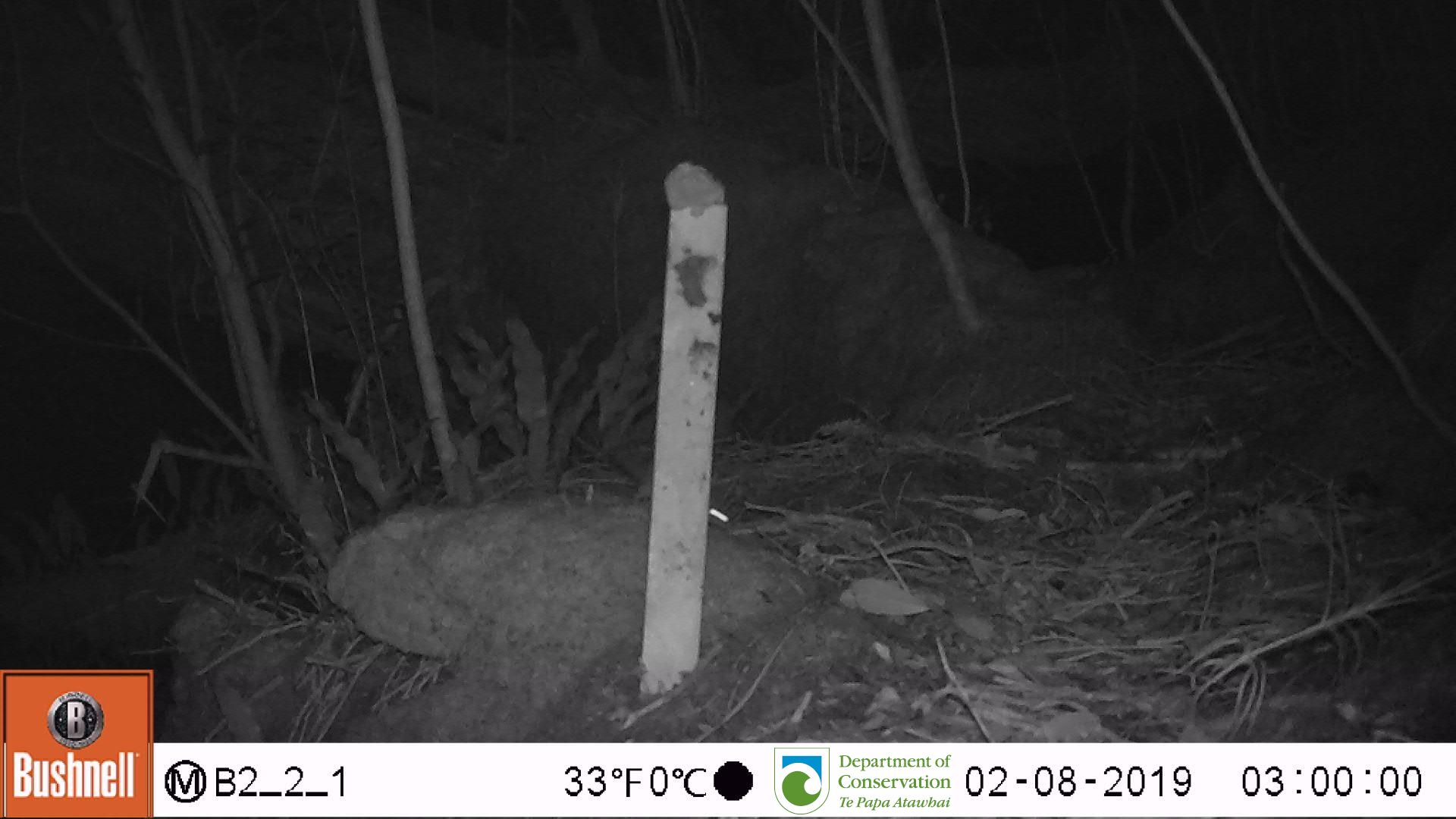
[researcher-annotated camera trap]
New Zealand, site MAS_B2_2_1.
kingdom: Animalia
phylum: Chordata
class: Mammalia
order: Rodentia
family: Muridae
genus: Mus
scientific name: Mus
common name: mouse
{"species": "mouse (Mus)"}